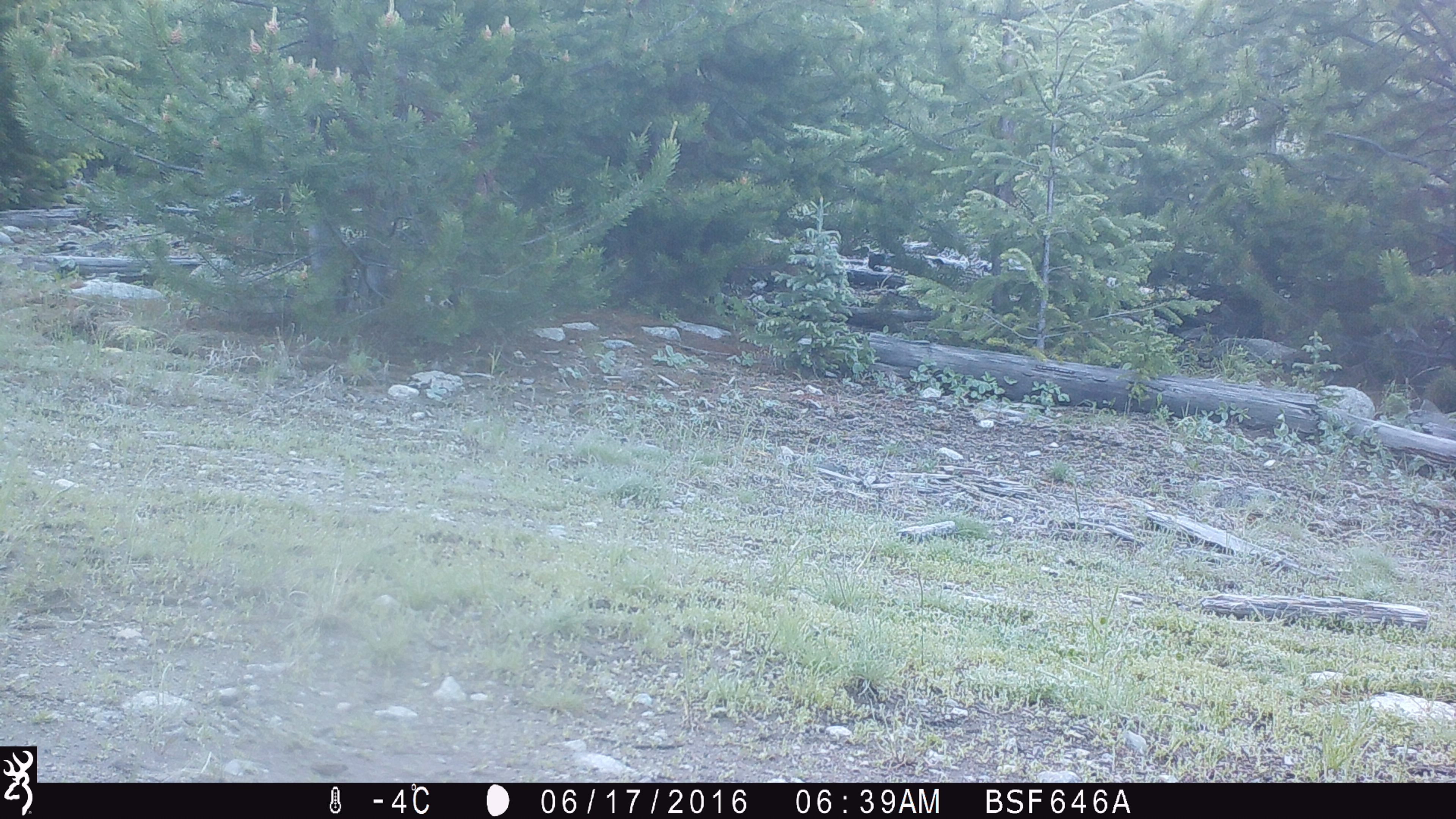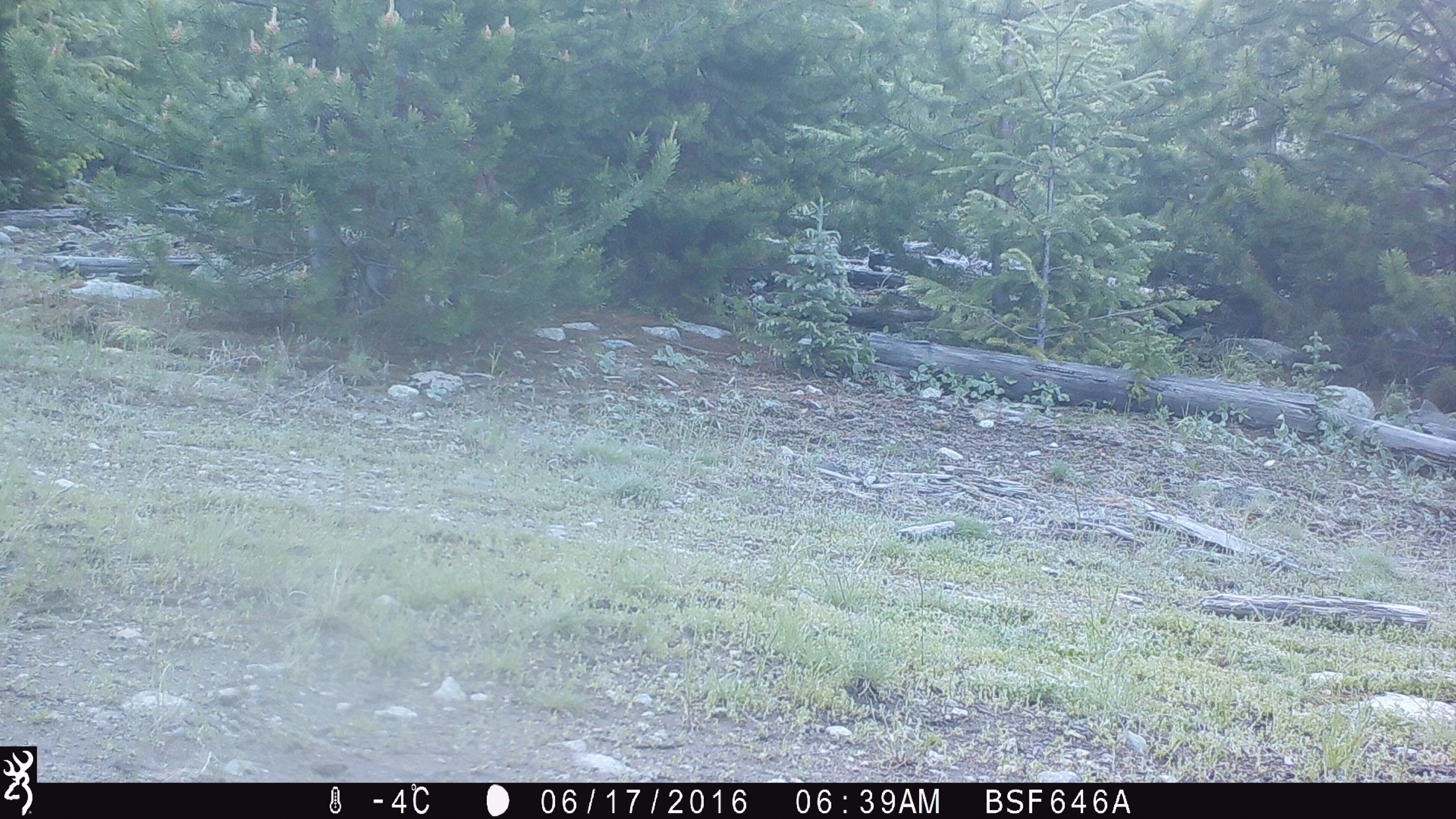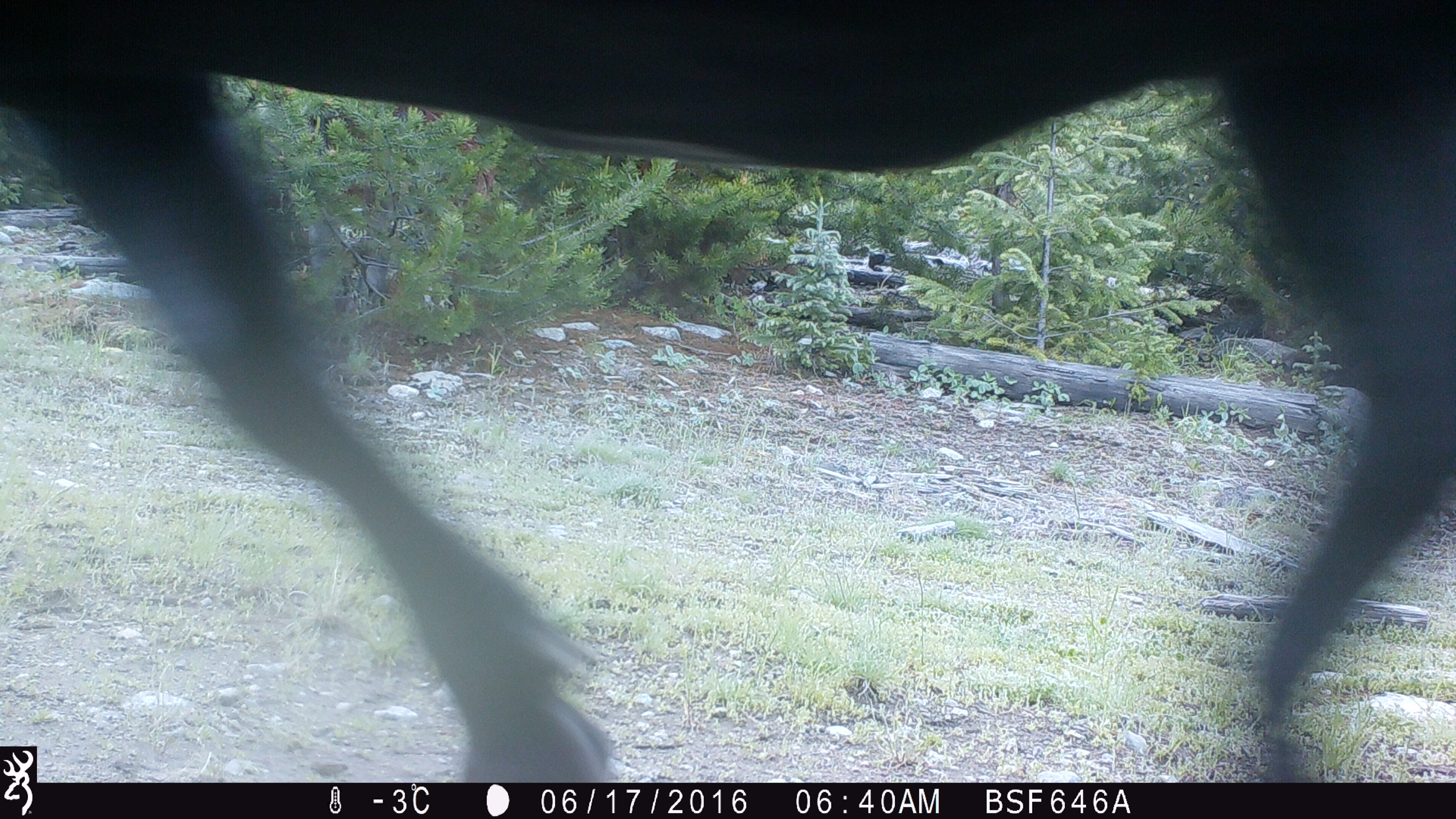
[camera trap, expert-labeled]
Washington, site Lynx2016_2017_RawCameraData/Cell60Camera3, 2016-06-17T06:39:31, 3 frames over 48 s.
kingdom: Animalia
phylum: Chordata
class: Mammalia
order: Artiodactyla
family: Bovidae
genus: Bos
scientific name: Bos taurus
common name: domestic cattle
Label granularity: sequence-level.